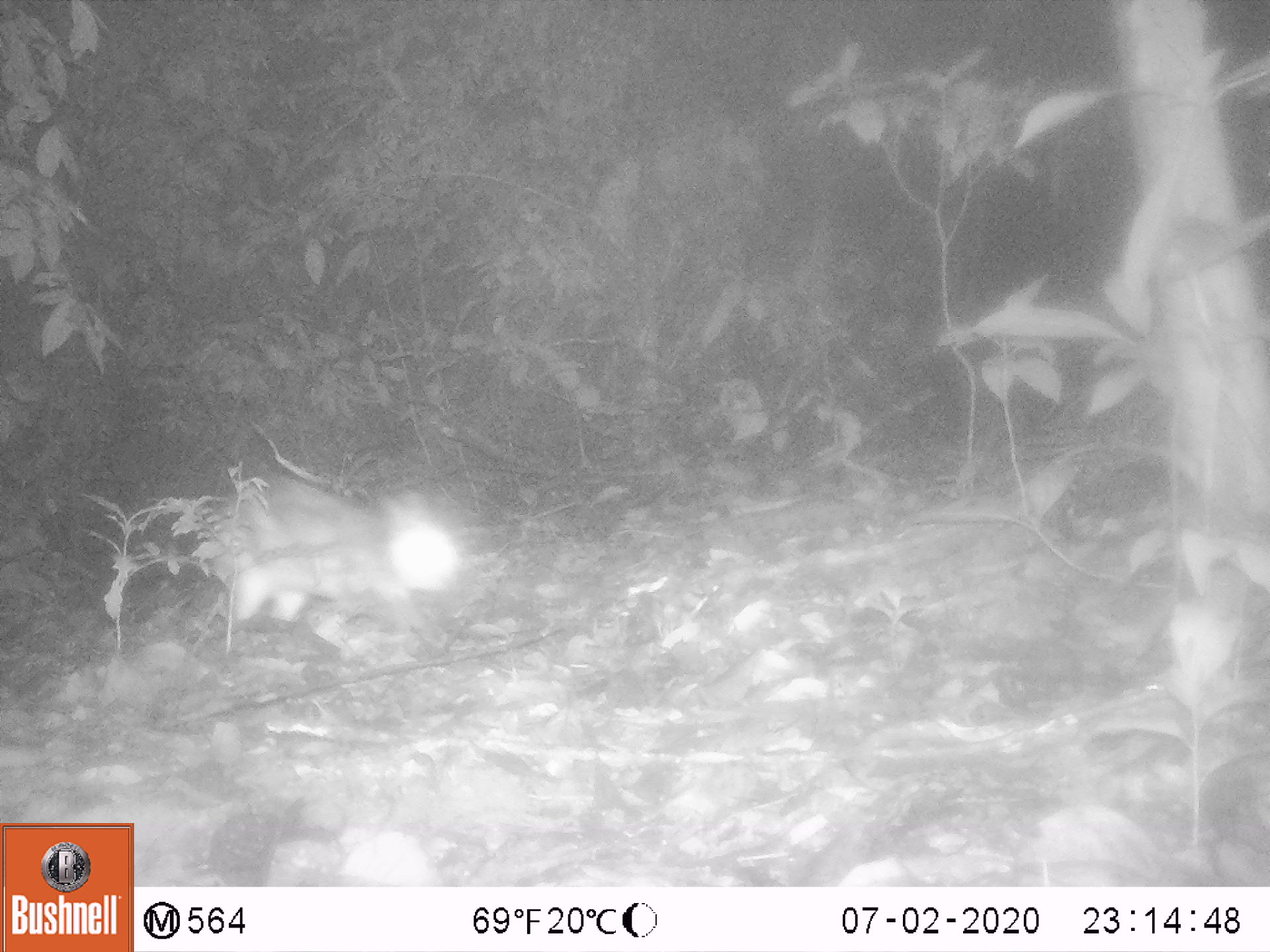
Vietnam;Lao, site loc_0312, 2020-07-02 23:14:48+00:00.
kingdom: Animalia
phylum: Chordata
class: Mammalia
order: Lagomorpha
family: Leporidae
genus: Nesolagus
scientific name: Nesolagus timminsi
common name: annamite striped rabbit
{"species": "annamite striped rabbit (Nesolagus timminsi)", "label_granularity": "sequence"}